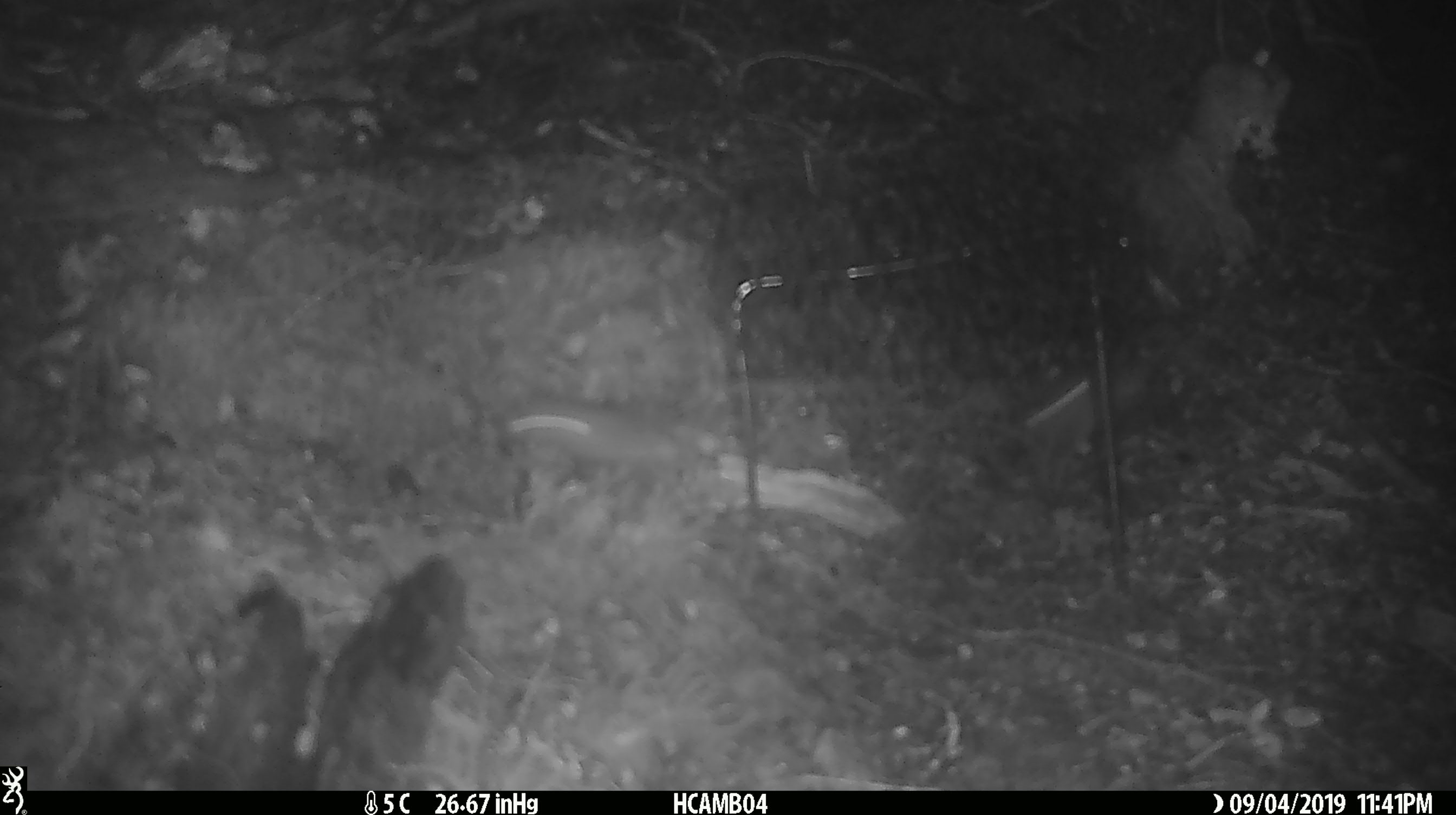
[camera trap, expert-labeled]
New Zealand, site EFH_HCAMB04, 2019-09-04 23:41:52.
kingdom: Animalia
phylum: Chordata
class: Mammalia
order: Rodentia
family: Muridae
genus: Mus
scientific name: Mus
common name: mouse